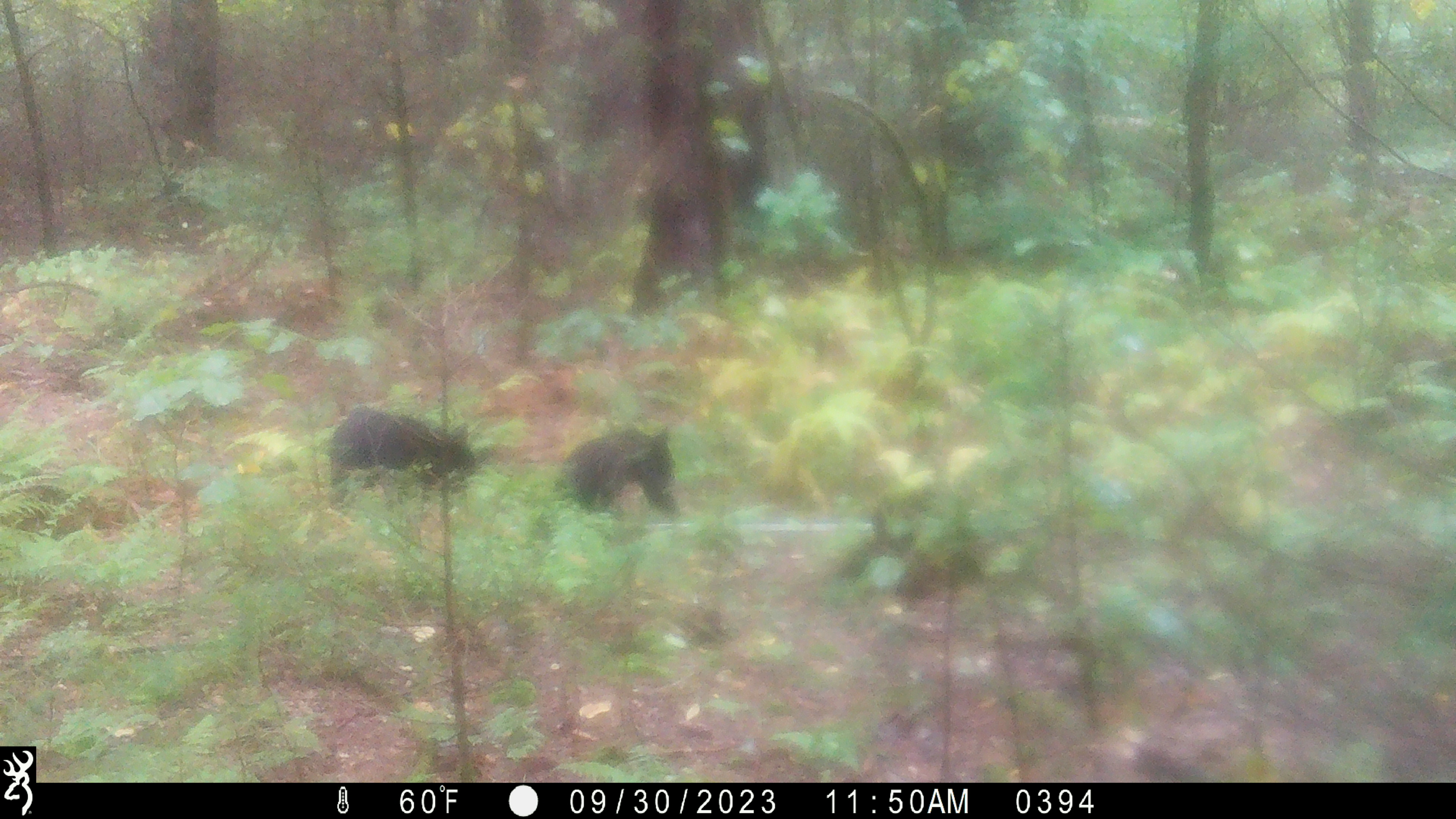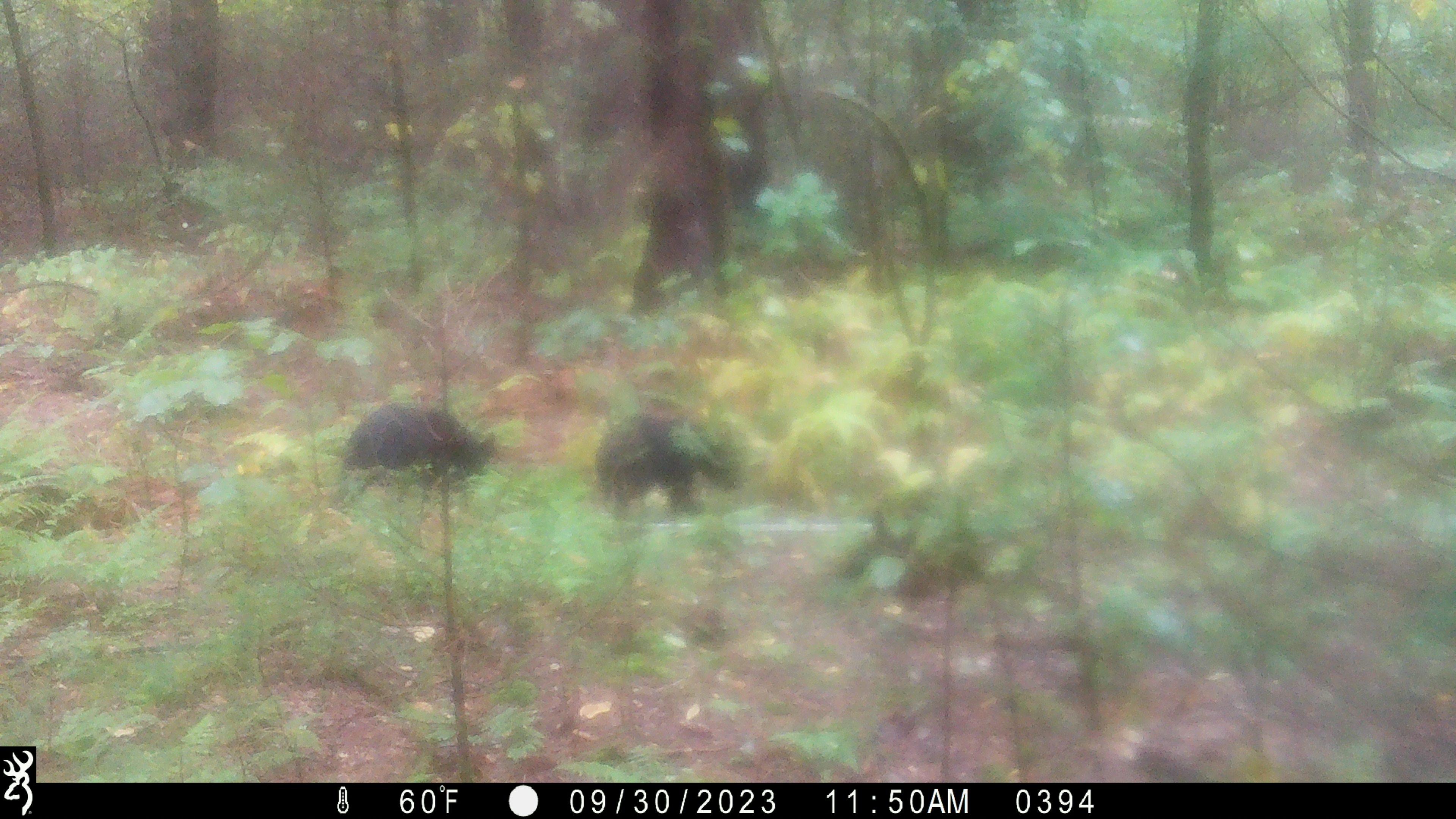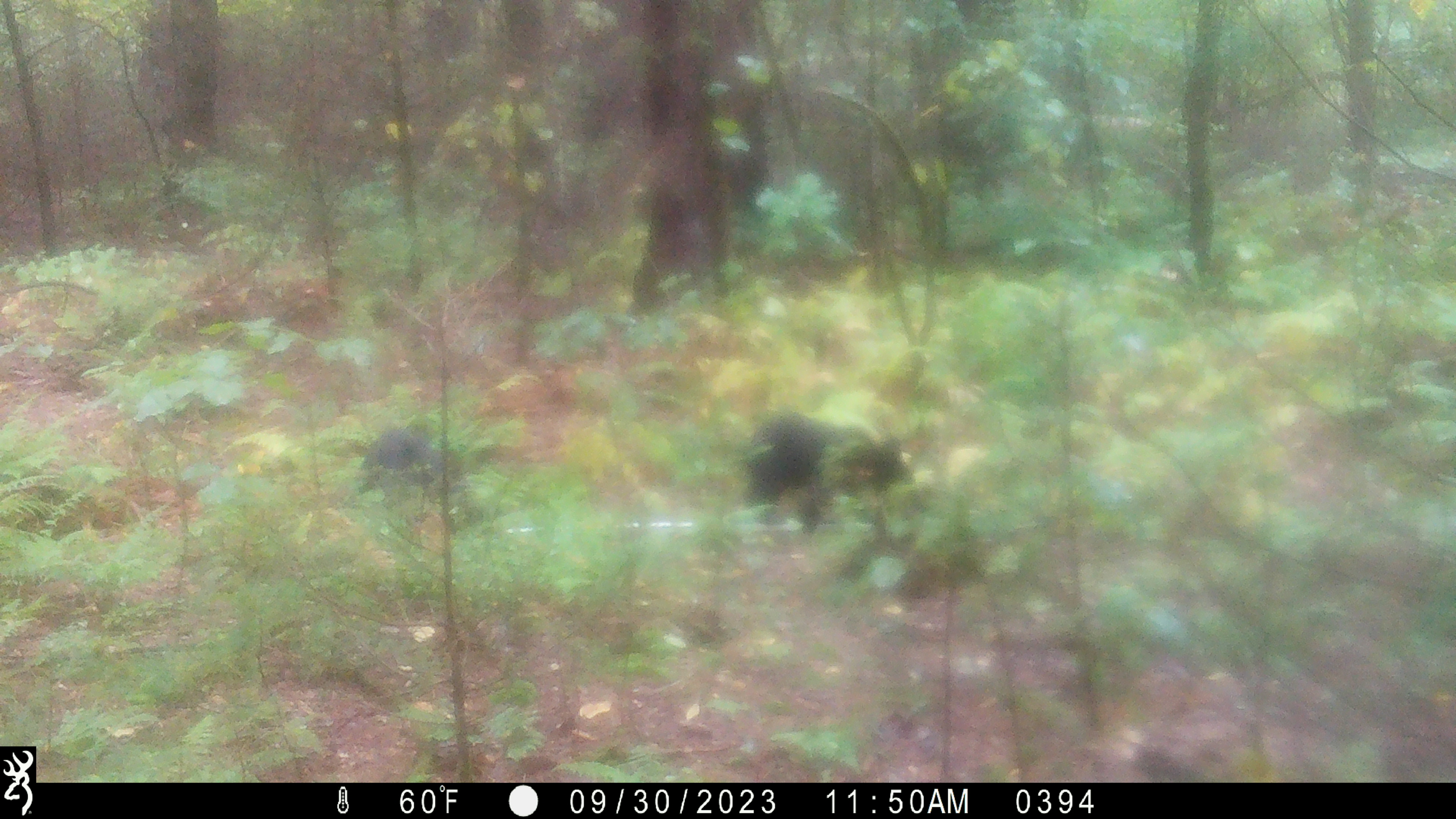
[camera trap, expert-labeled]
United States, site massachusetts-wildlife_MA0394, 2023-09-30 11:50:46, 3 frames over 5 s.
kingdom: Animalia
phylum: Chordata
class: Mammalia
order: Carnivora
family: Ursidae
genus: Ursus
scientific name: Ursus americanus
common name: black bear